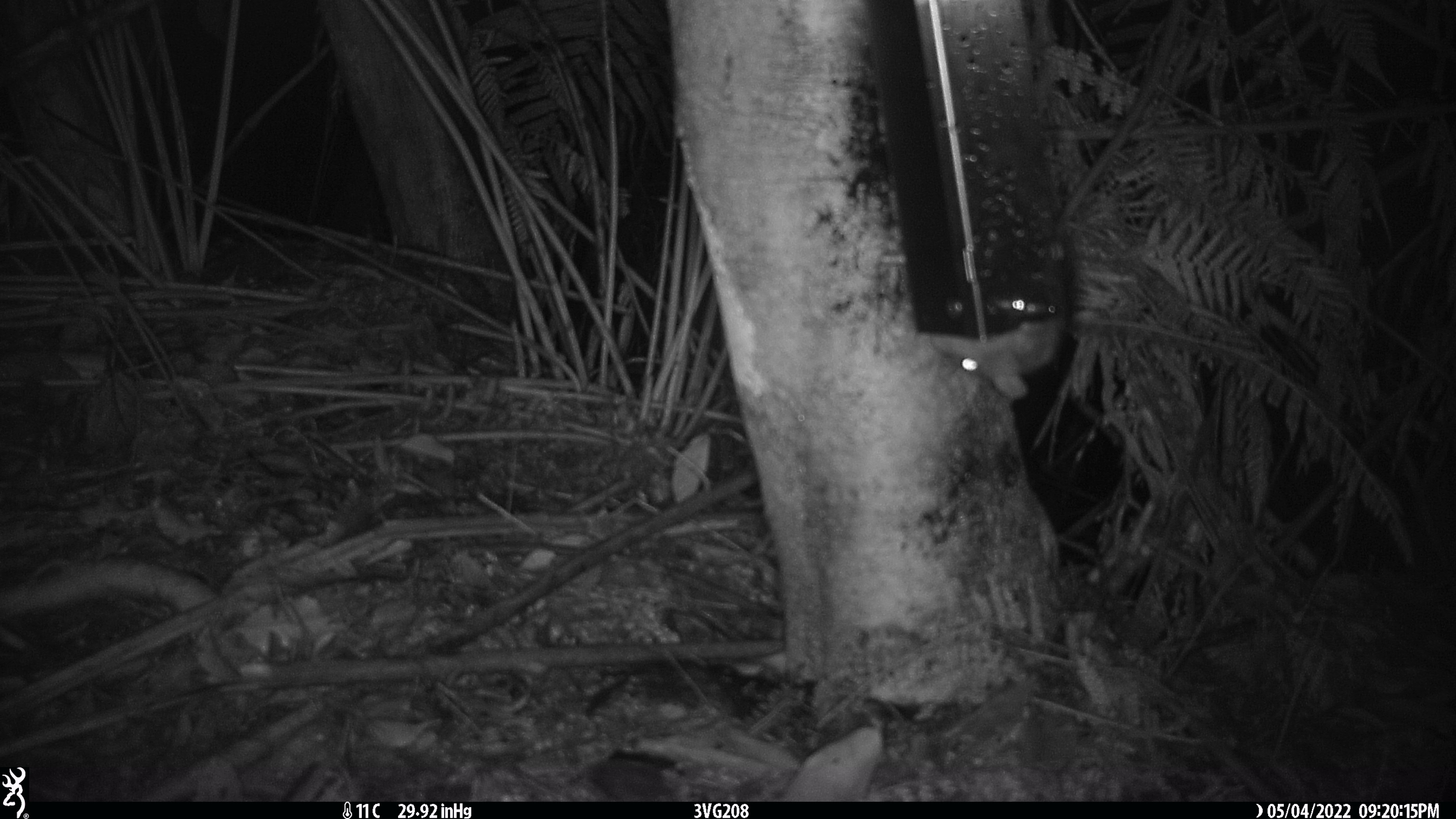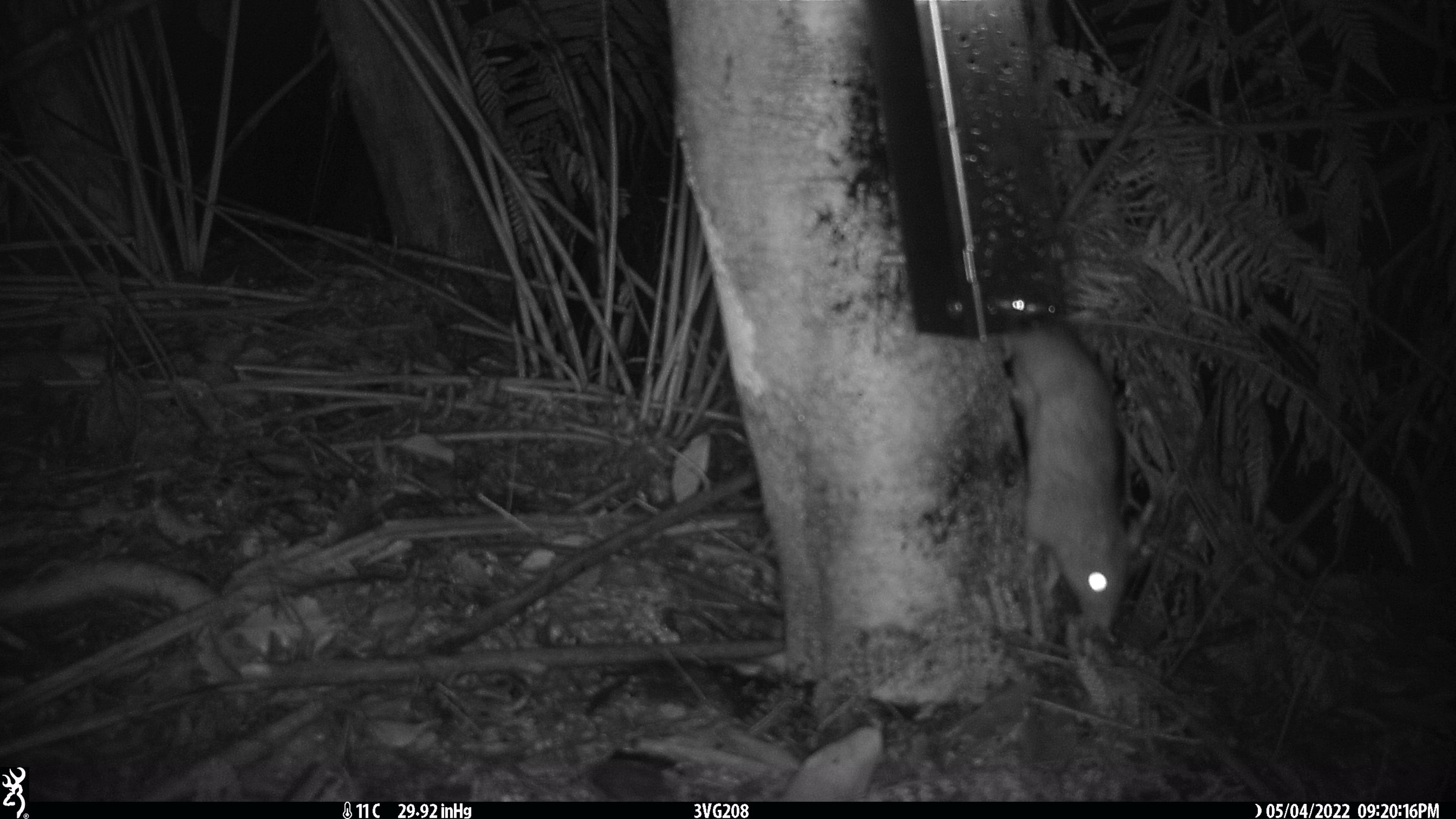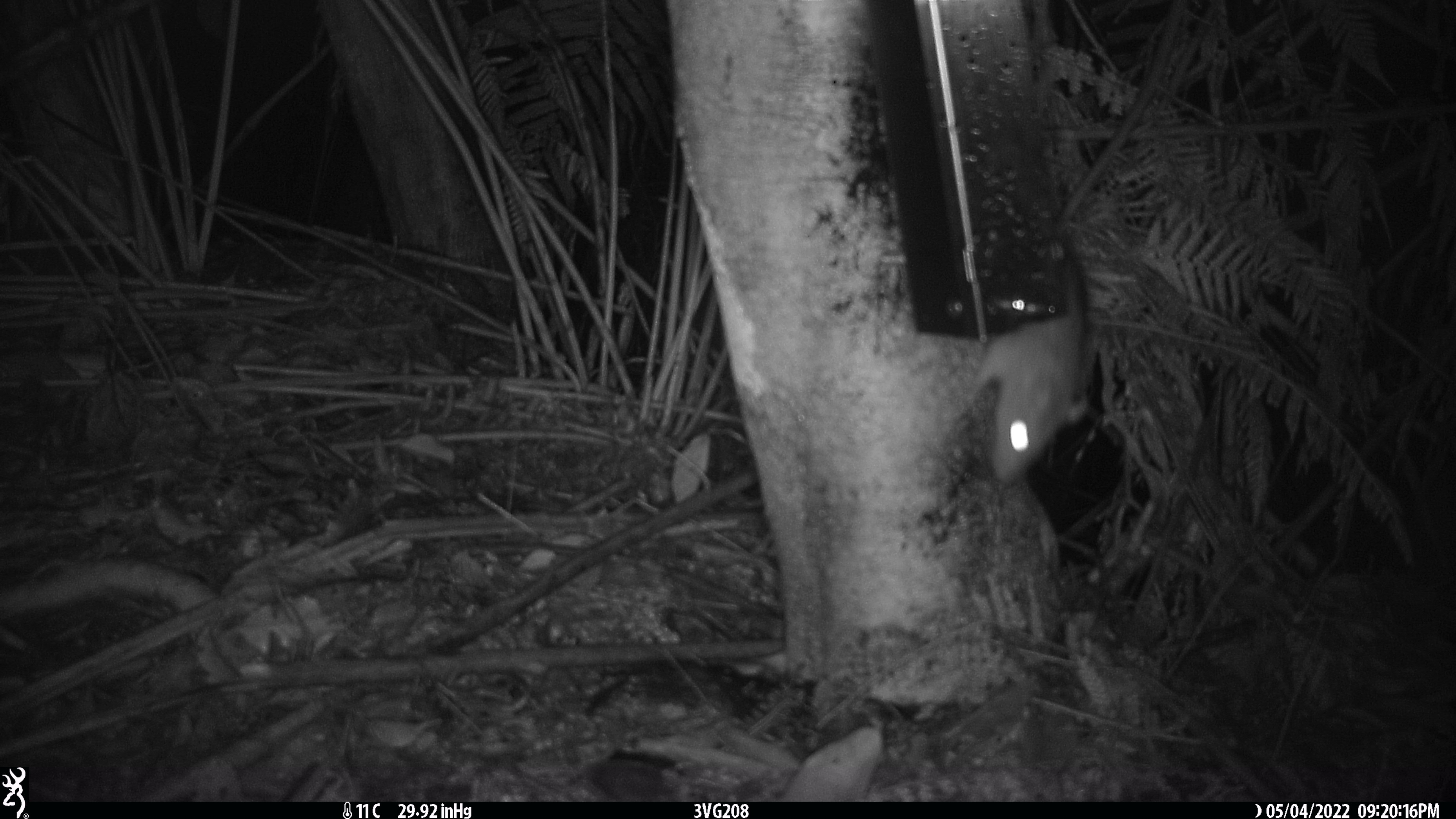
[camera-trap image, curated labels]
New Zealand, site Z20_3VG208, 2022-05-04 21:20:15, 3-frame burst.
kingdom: Animalia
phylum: Chordata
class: Mammalia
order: Rodentia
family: Muridae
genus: Rattus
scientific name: Rattus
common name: rat